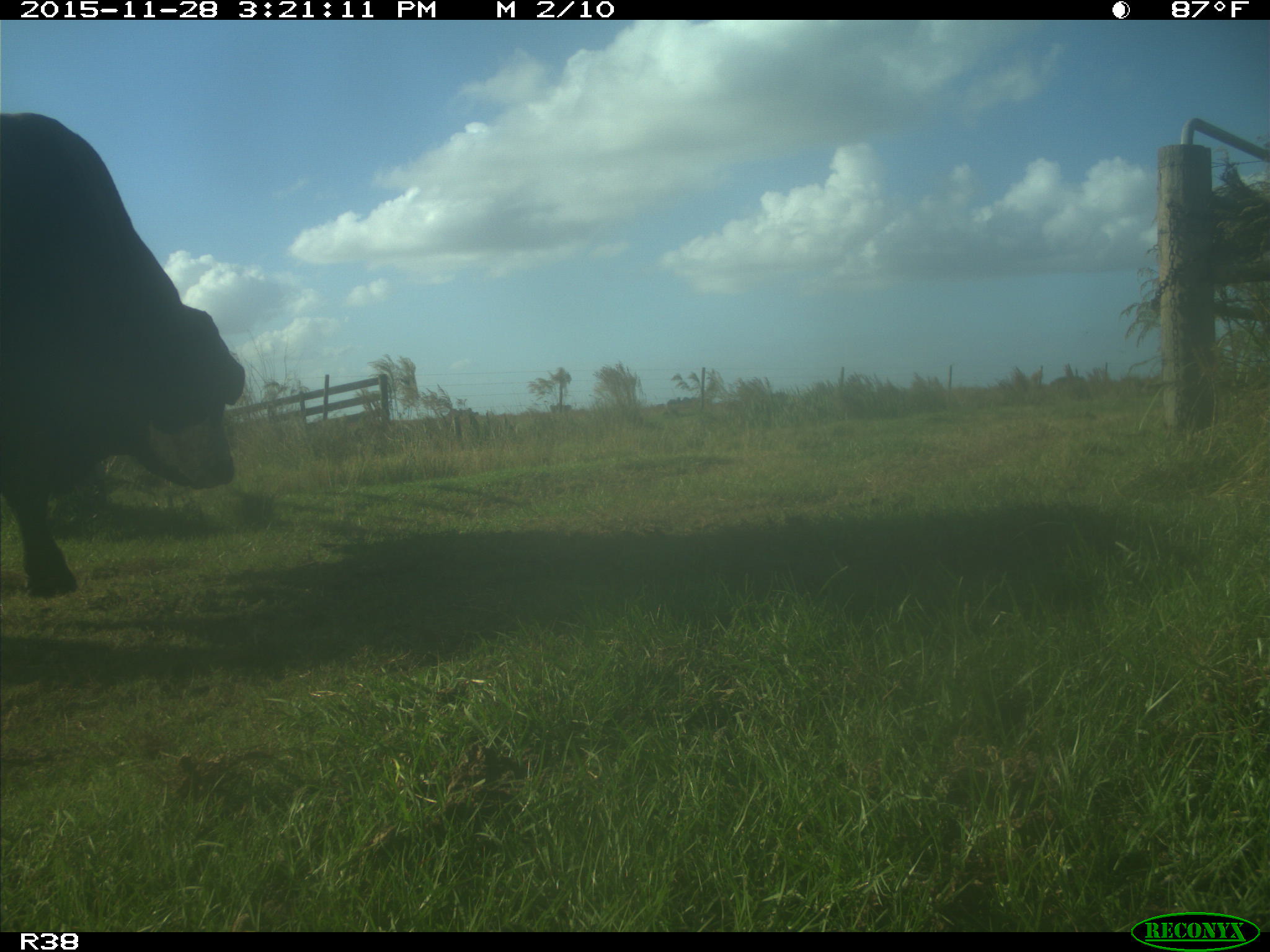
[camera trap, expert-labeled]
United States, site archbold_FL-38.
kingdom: Animalia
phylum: Chordata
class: Mammalia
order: Artiodactyla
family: Bovidae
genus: Bos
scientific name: Bos taurus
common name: domestic cow